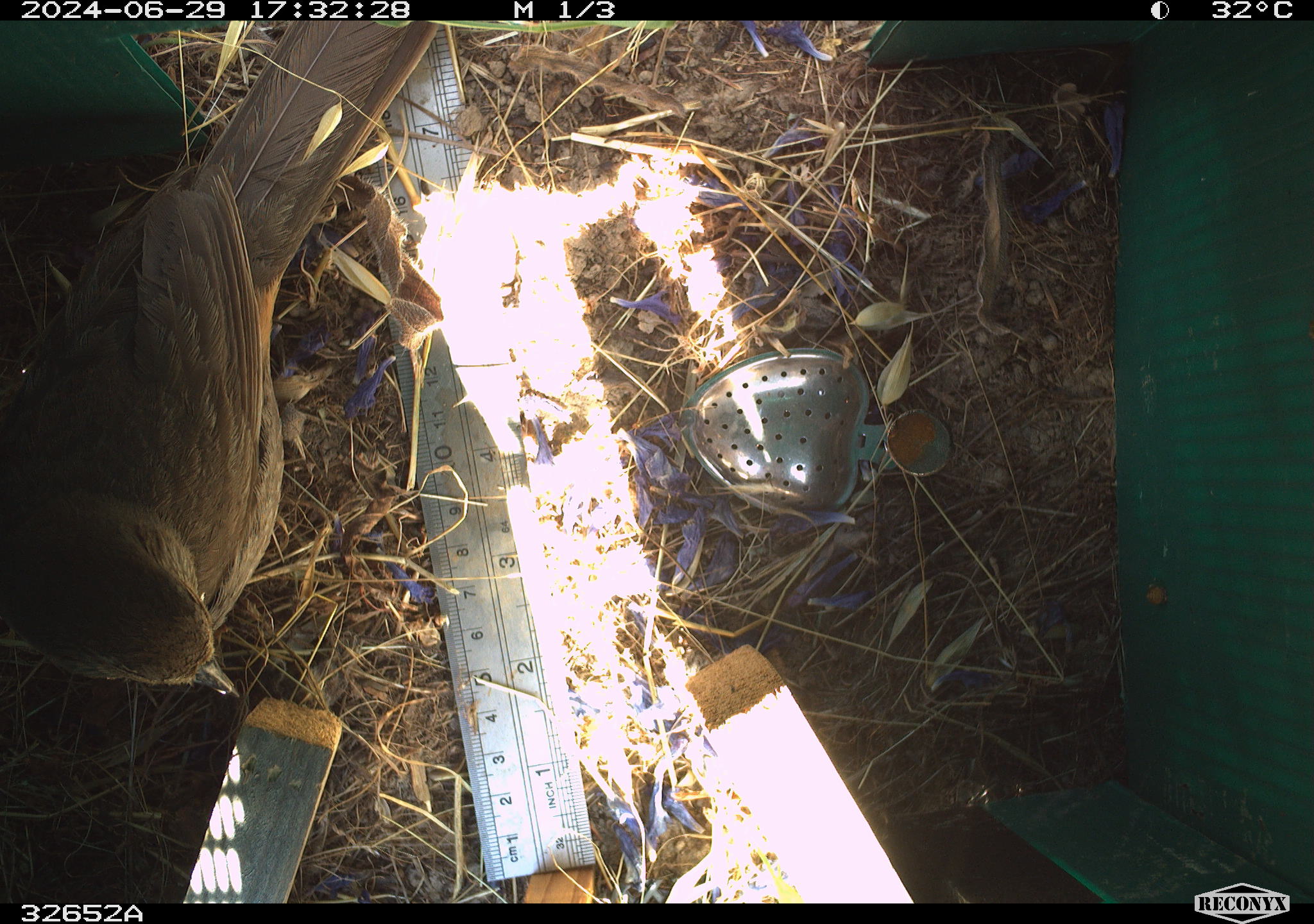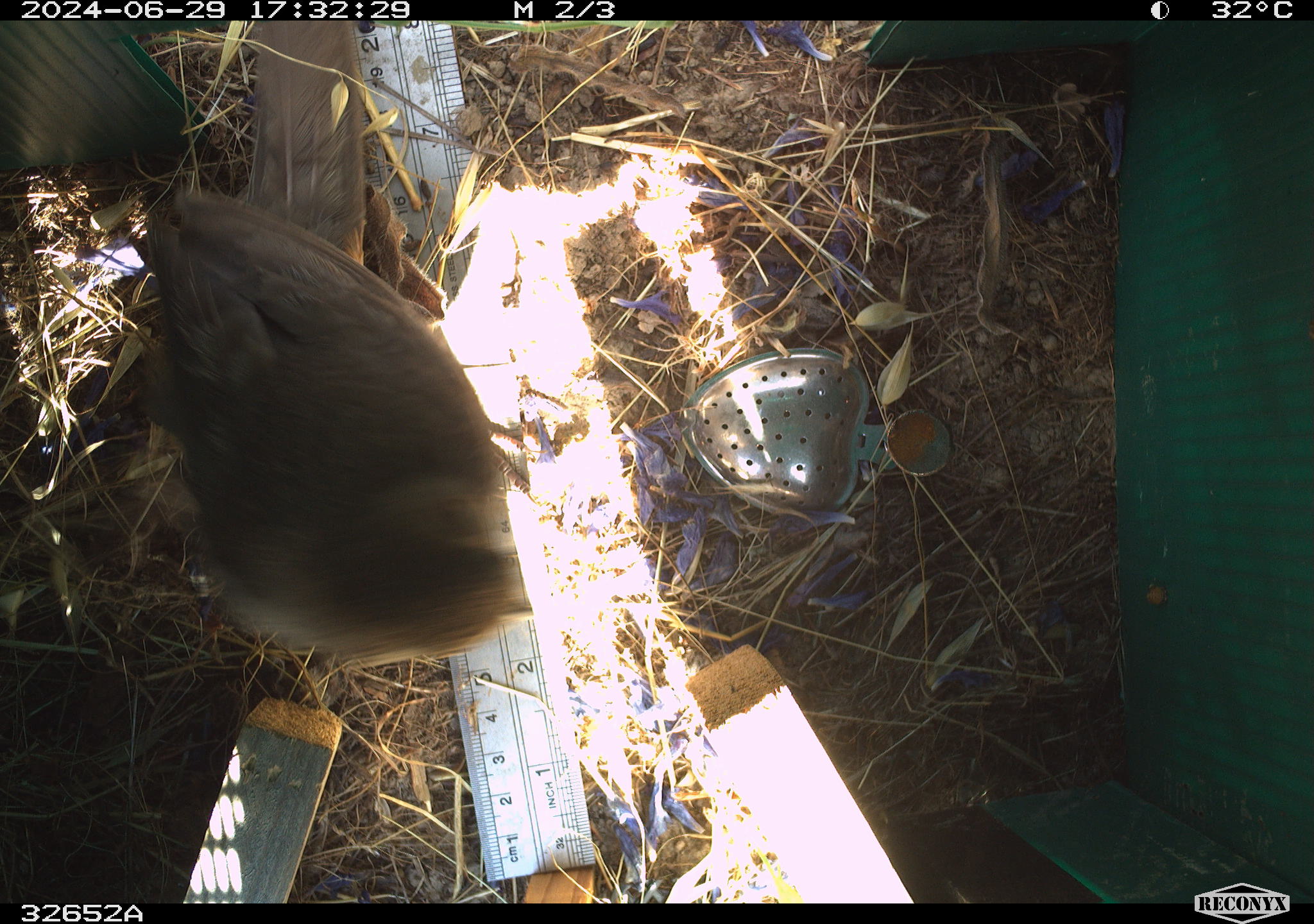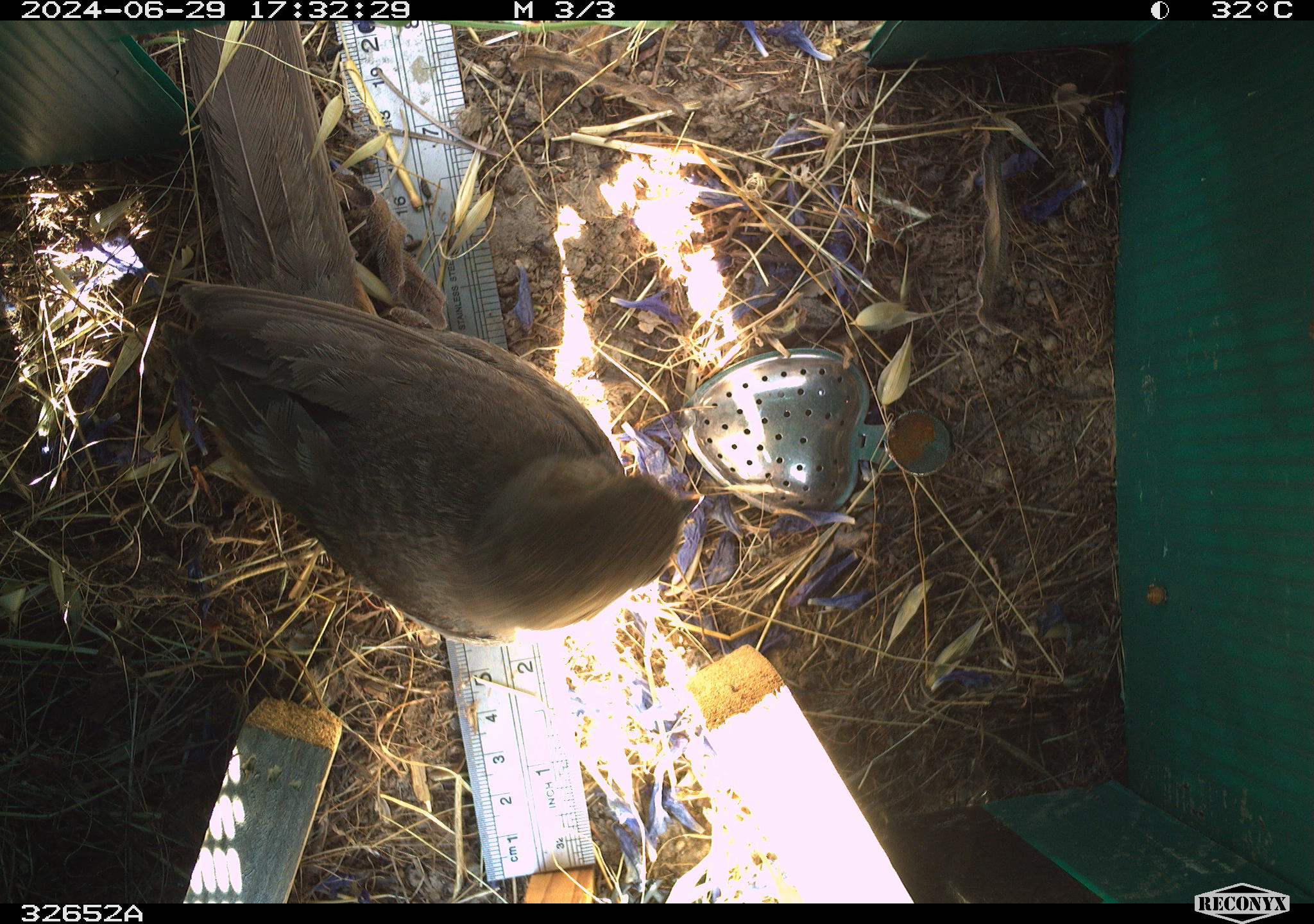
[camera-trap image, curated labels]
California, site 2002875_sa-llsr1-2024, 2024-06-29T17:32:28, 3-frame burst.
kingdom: Animalia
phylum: Chordata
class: Aves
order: Passeriformes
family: Passerellidae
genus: Melozone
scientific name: Melozone crissalis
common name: california towhee